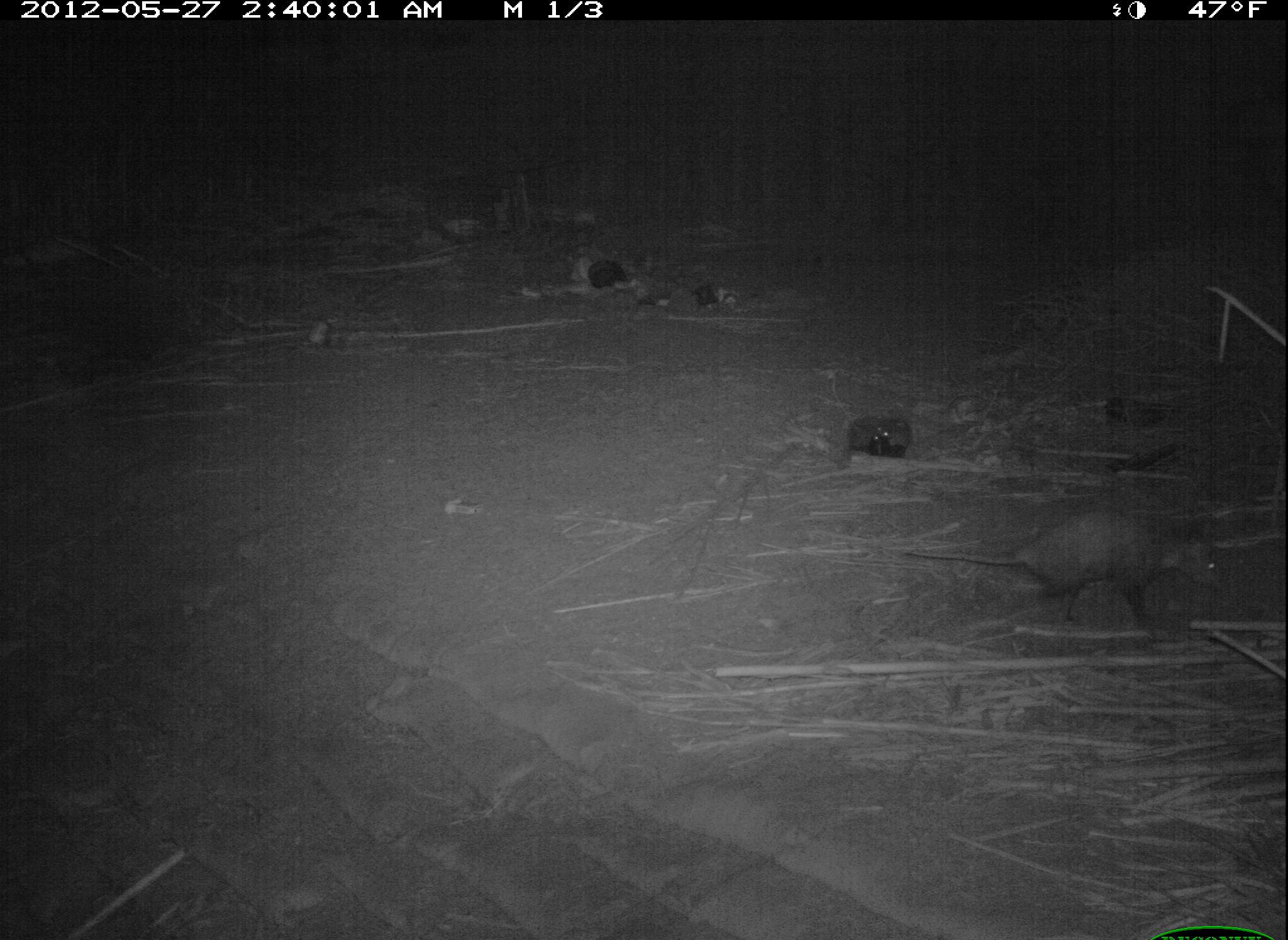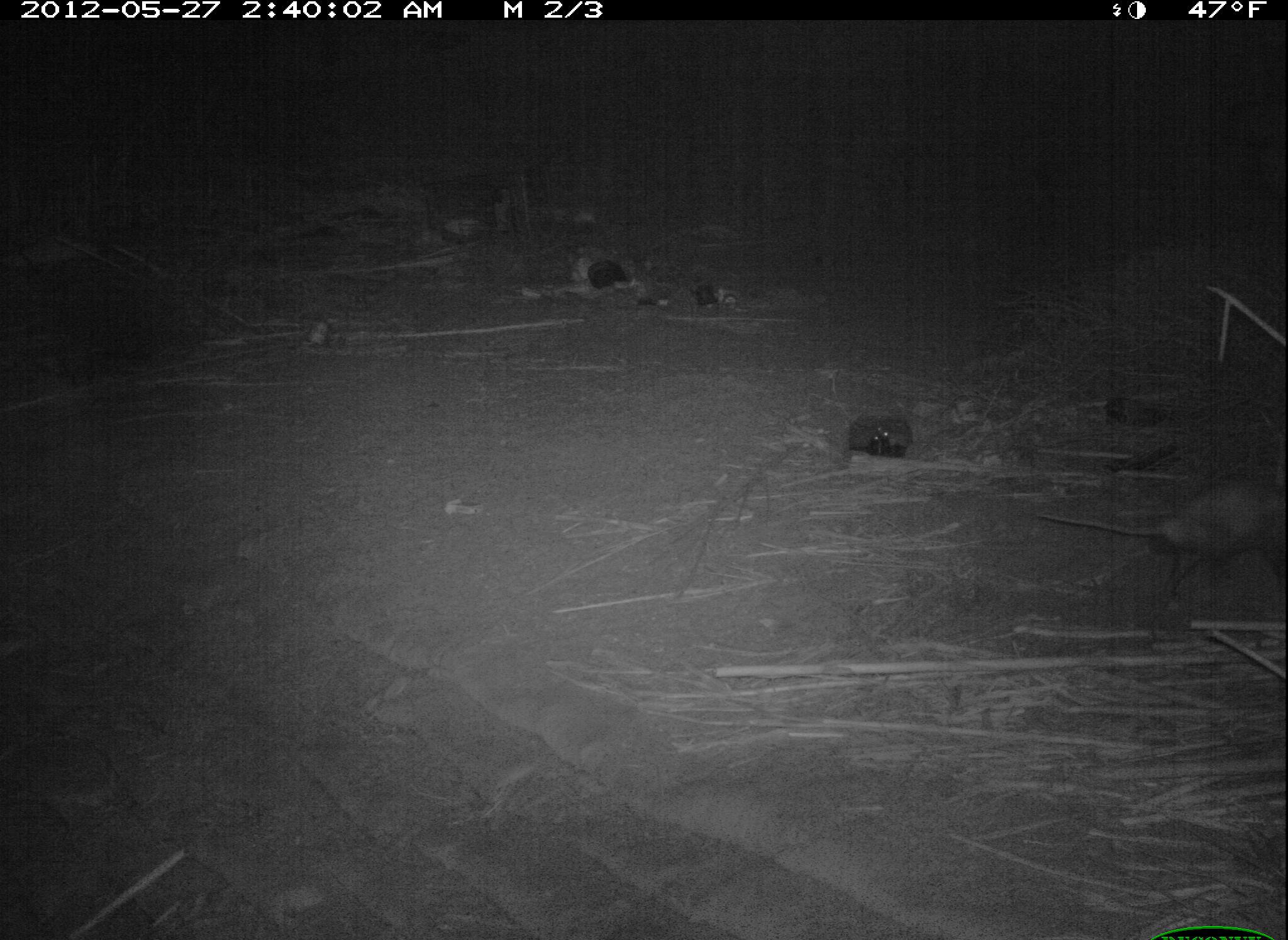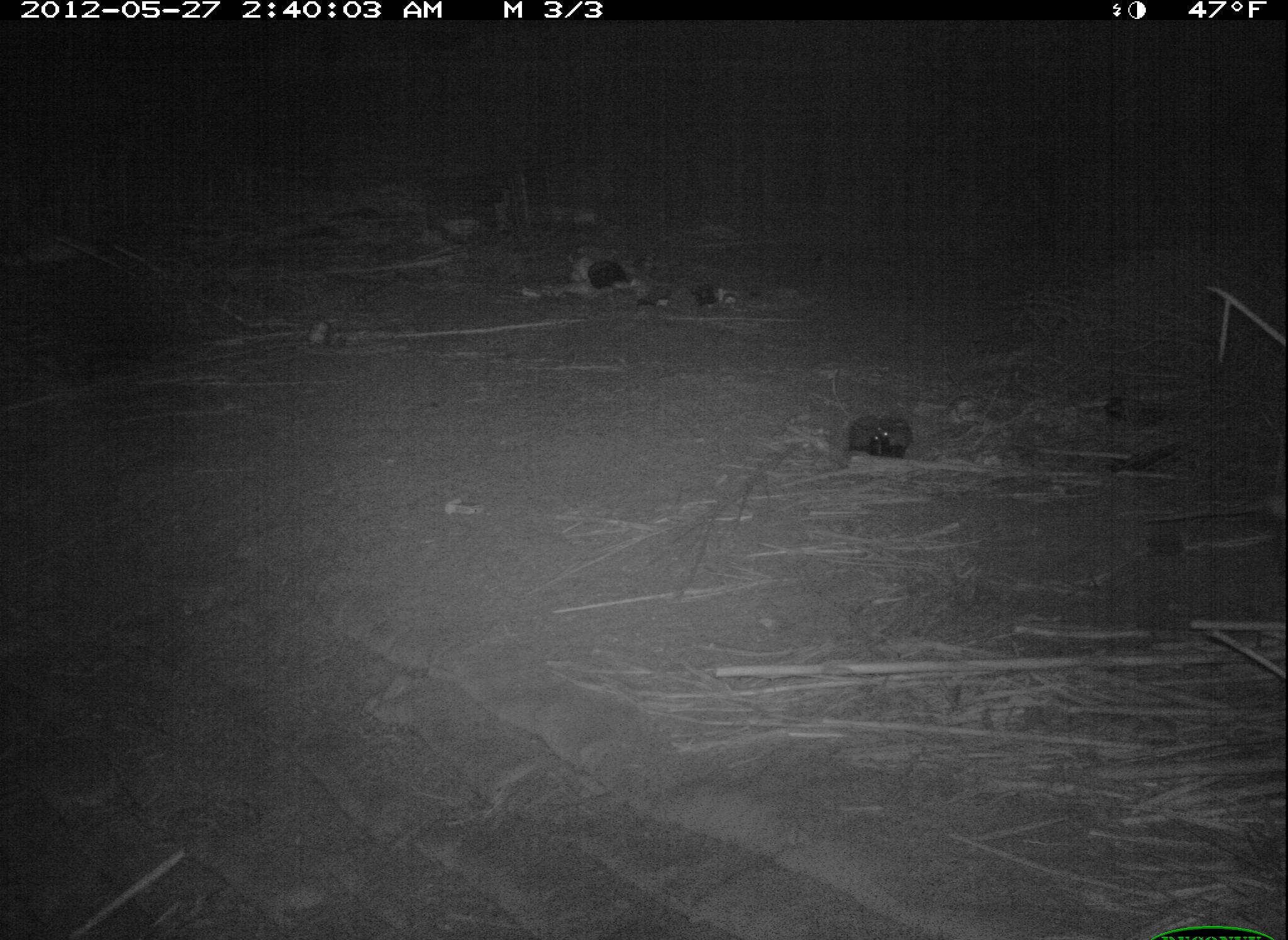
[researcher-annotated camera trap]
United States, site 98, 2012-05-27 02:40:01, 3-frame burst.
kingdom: Animalia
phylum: Chordata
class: Mammalia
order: Didelphimorphia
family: Didelphidae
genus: Didelphis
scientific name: Didelphis virginiana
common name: virginia opossum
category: opossum